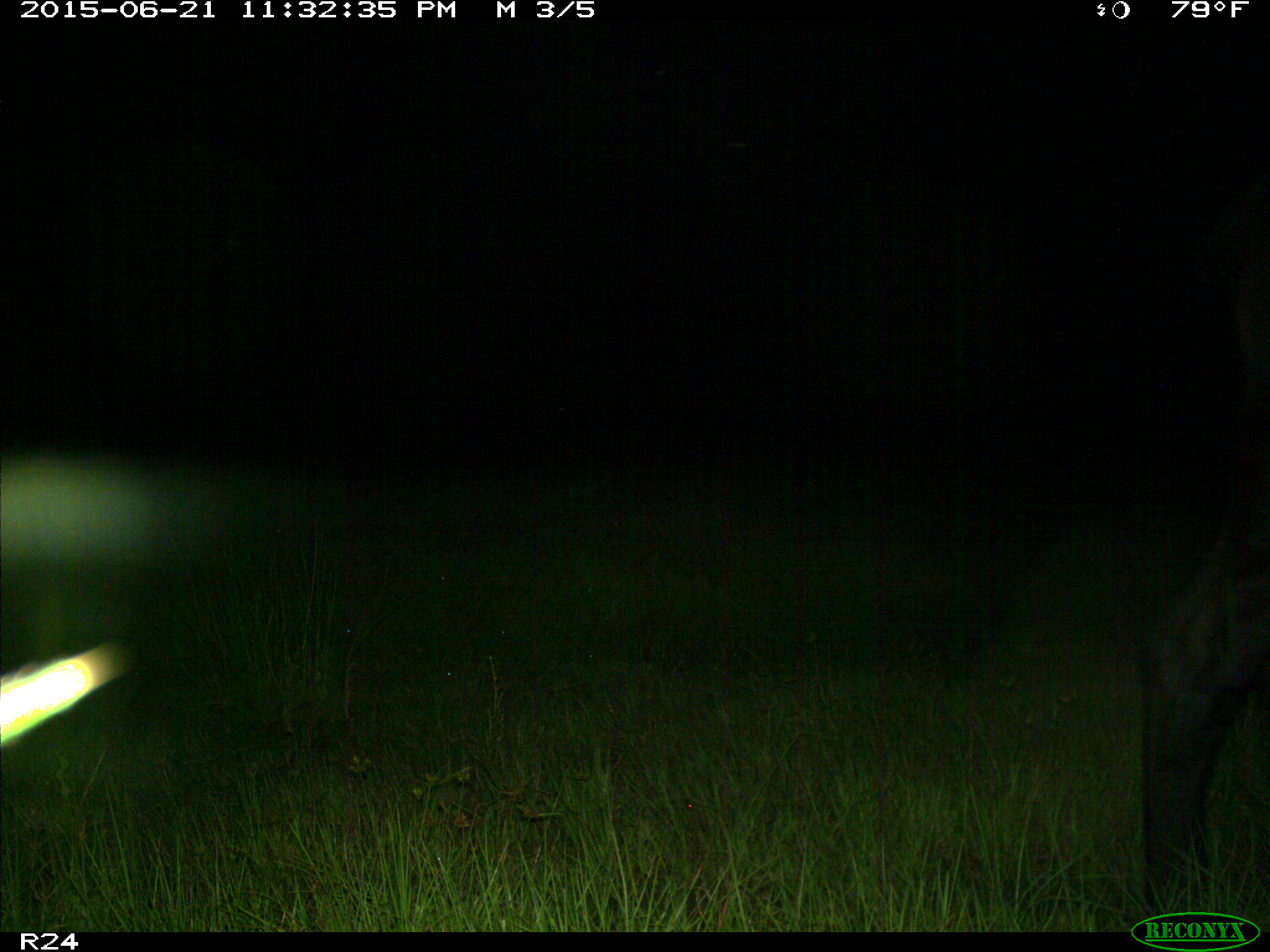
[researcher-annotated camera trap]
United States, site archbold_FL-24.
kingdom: Animalia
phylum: Chordata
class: Mammalia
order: Artiodactyla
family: Bovidae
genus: Bos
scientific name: Bos taurus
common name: domestic cow